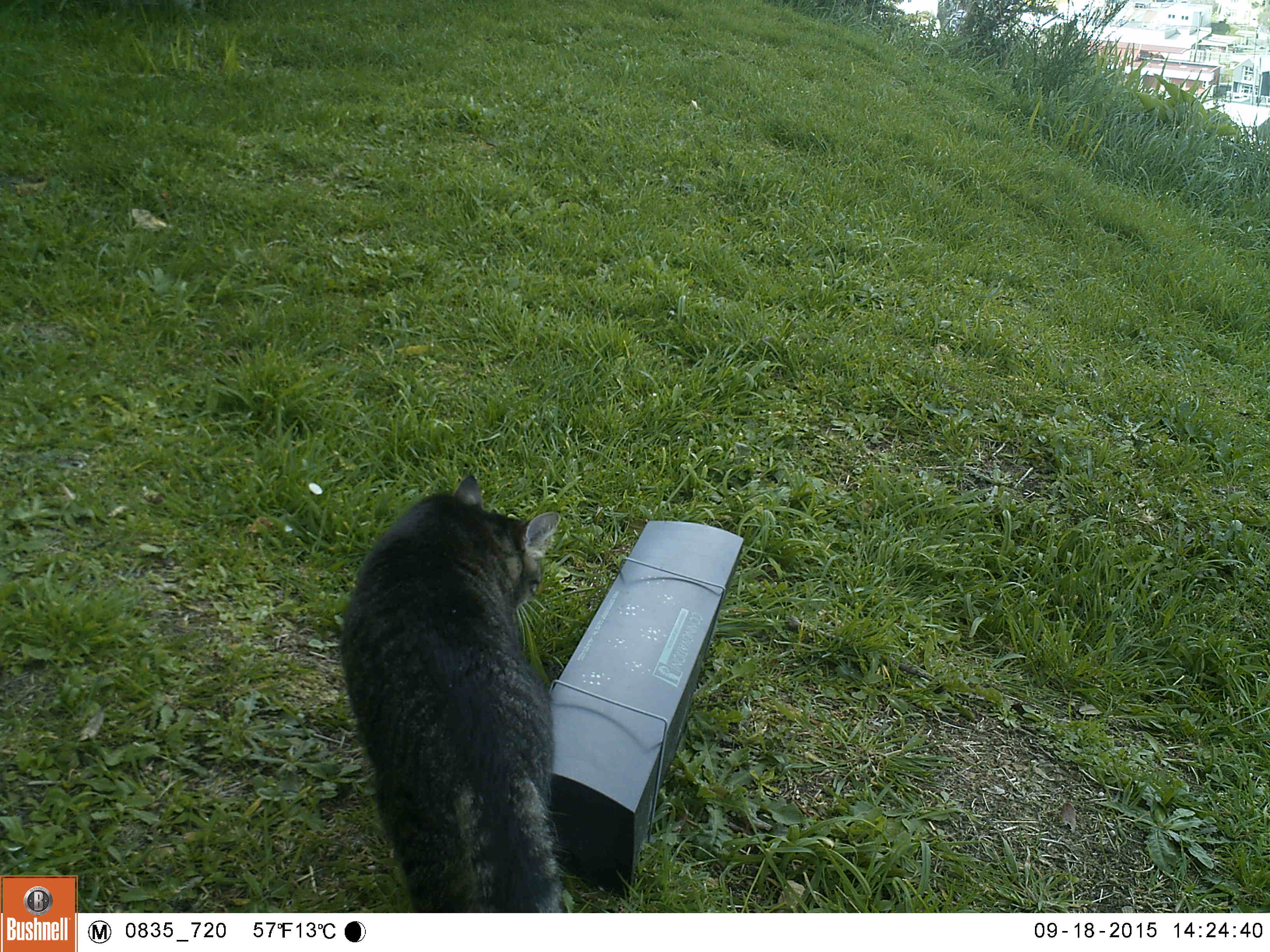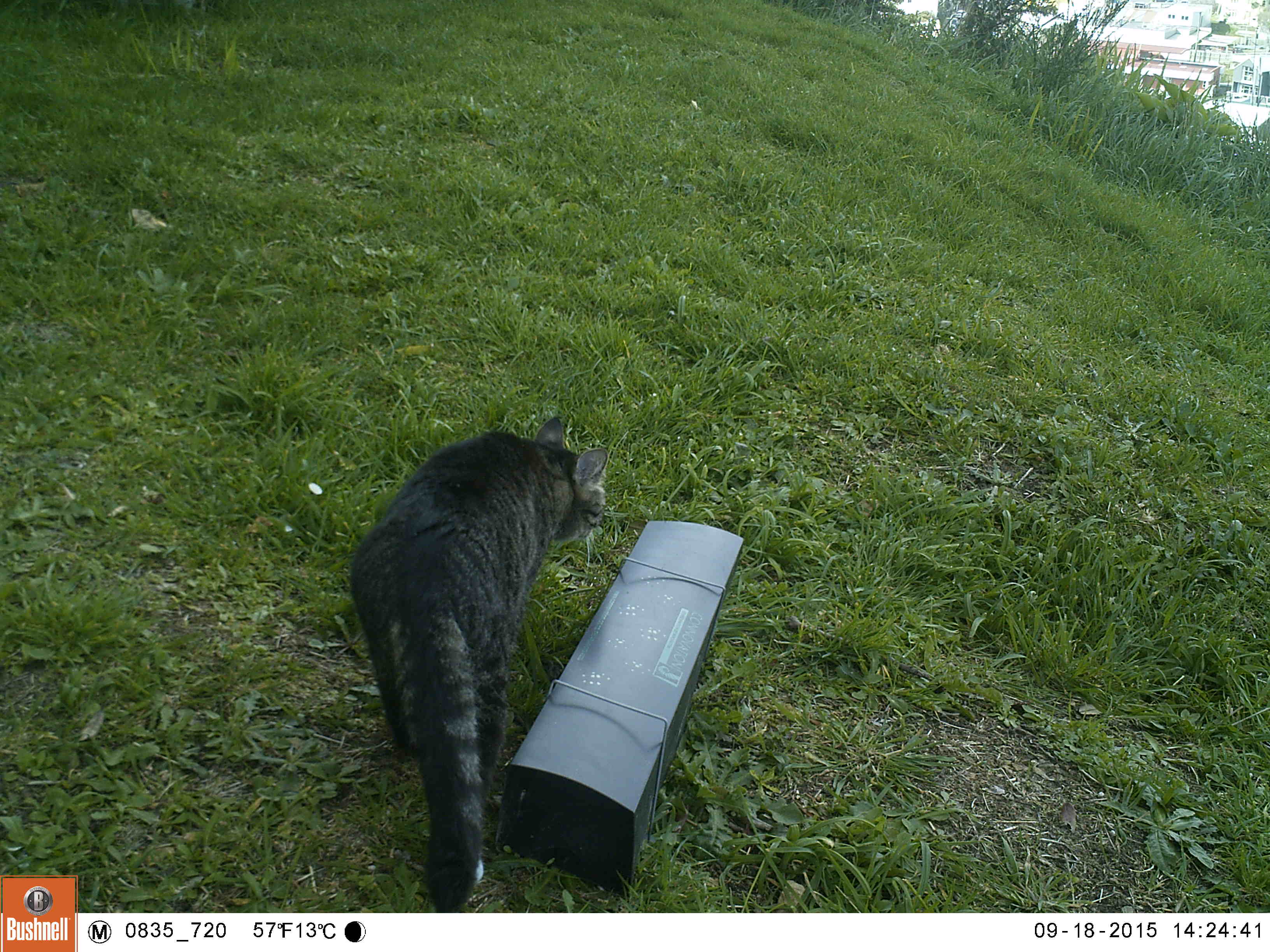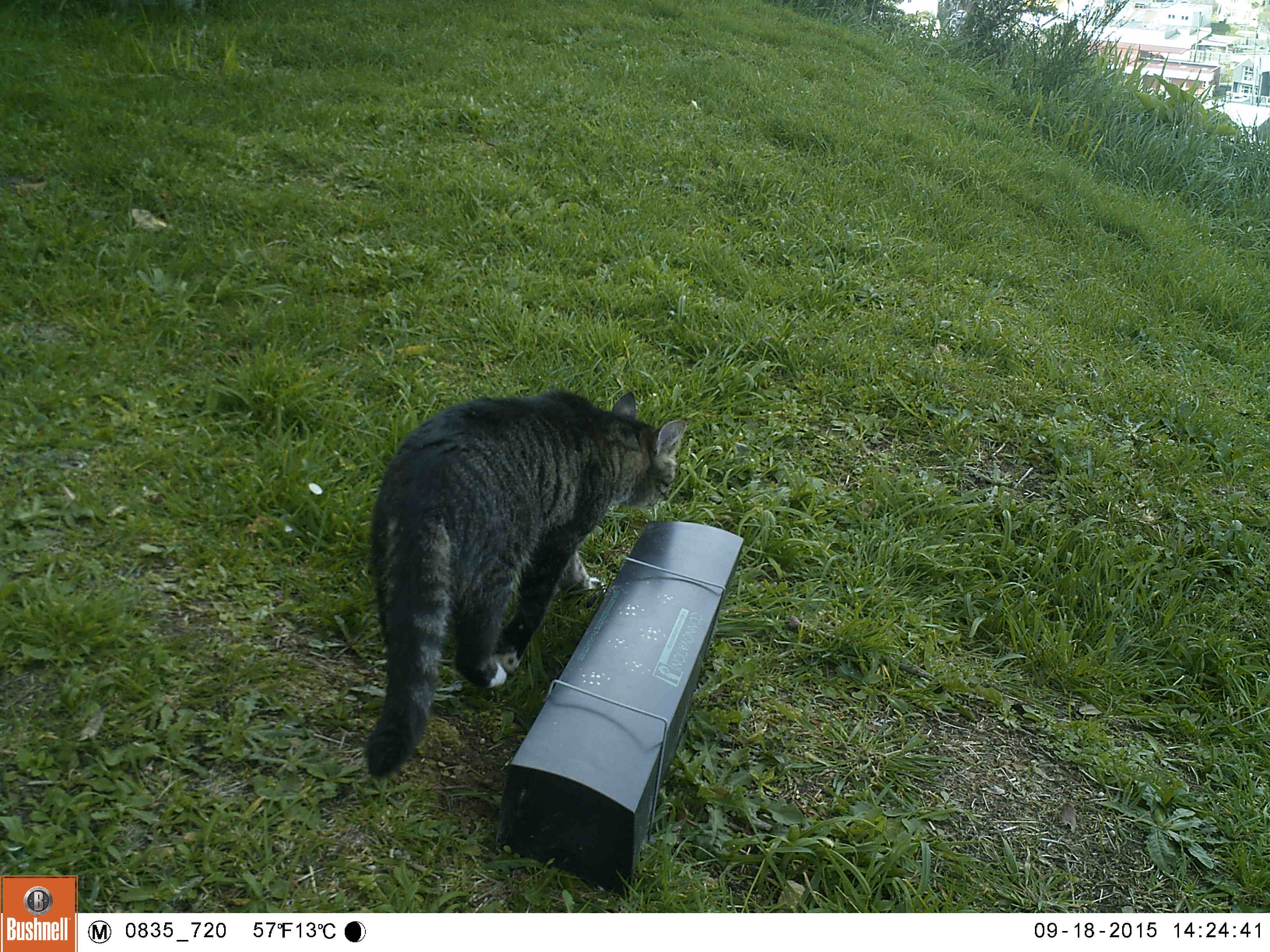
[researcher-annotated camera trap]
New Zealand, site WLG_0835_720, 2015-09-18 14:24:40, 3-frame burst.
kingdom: Animalia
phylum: Chordata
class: Mammalia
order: Carnivora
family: Felidae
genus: Felis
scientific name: Felis catus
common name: domestic cat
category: cat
Cat (domestic cat) (Felis catus).